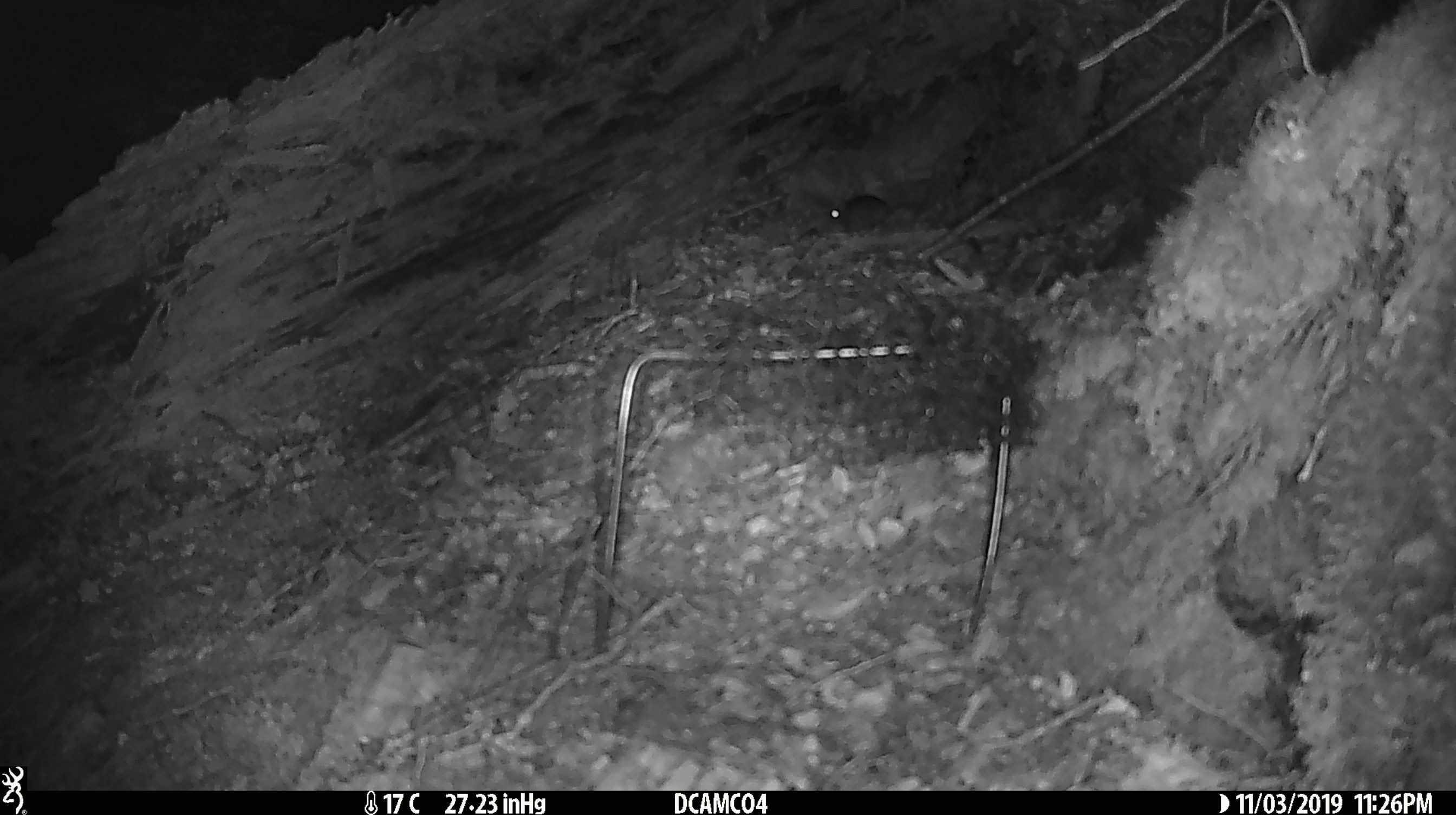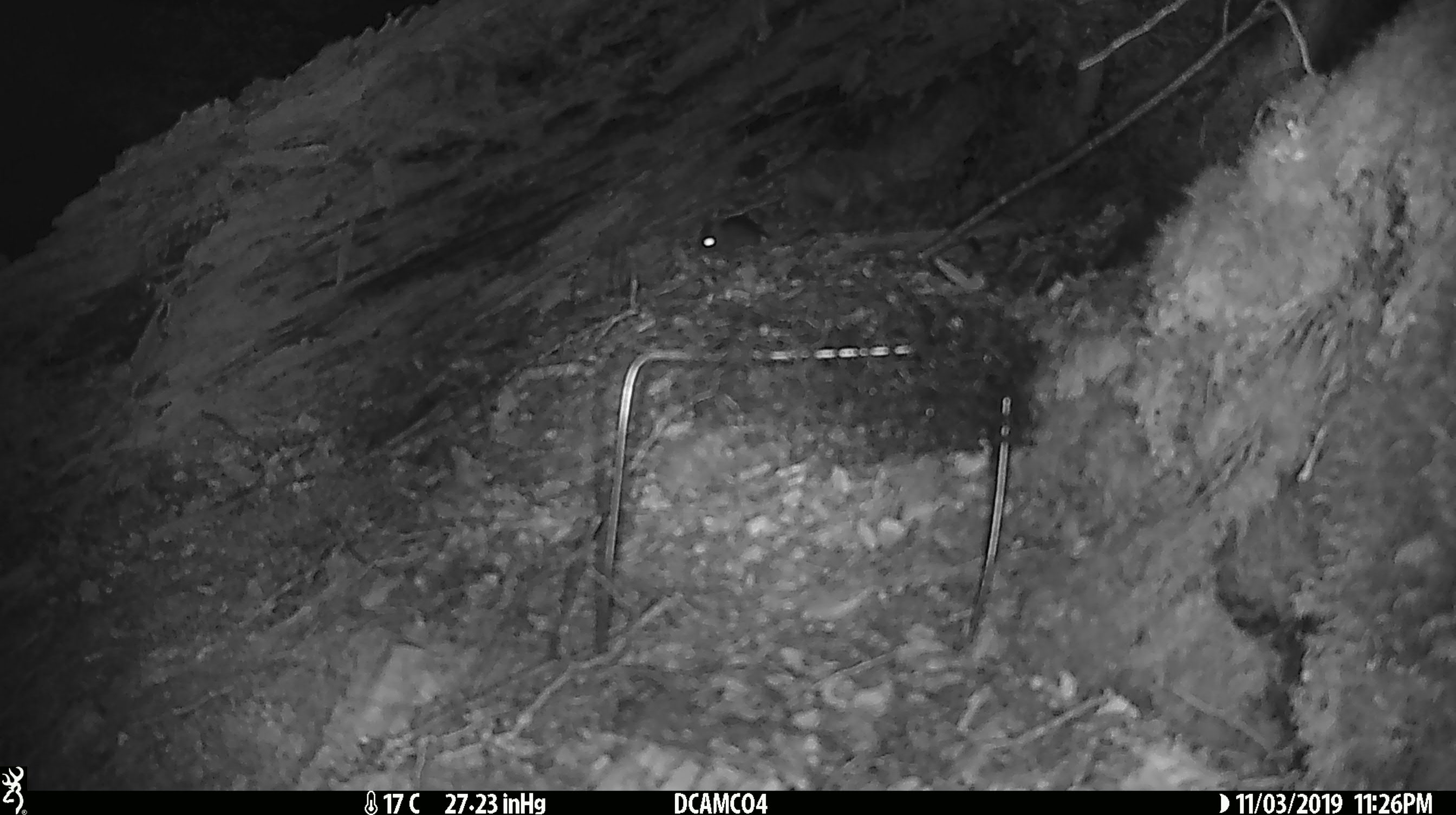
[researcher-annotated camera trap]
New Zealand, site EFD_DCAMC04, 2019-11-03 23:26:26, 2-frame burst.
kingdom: Animalia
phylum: Chordata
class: Mammalia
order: Rodentia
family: Muridae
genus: Mus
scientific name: Mus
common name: mouse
Mouse (Mus).